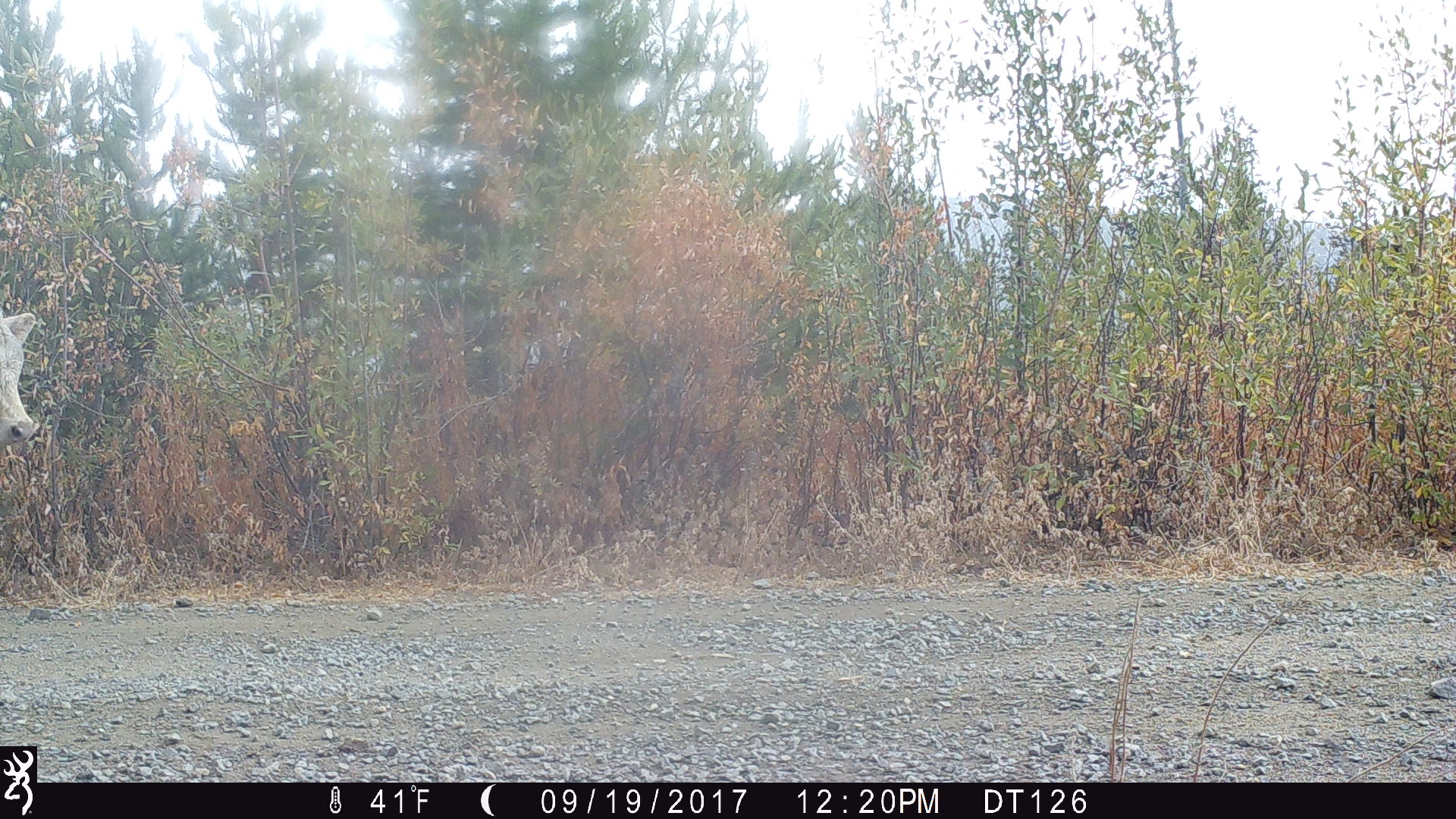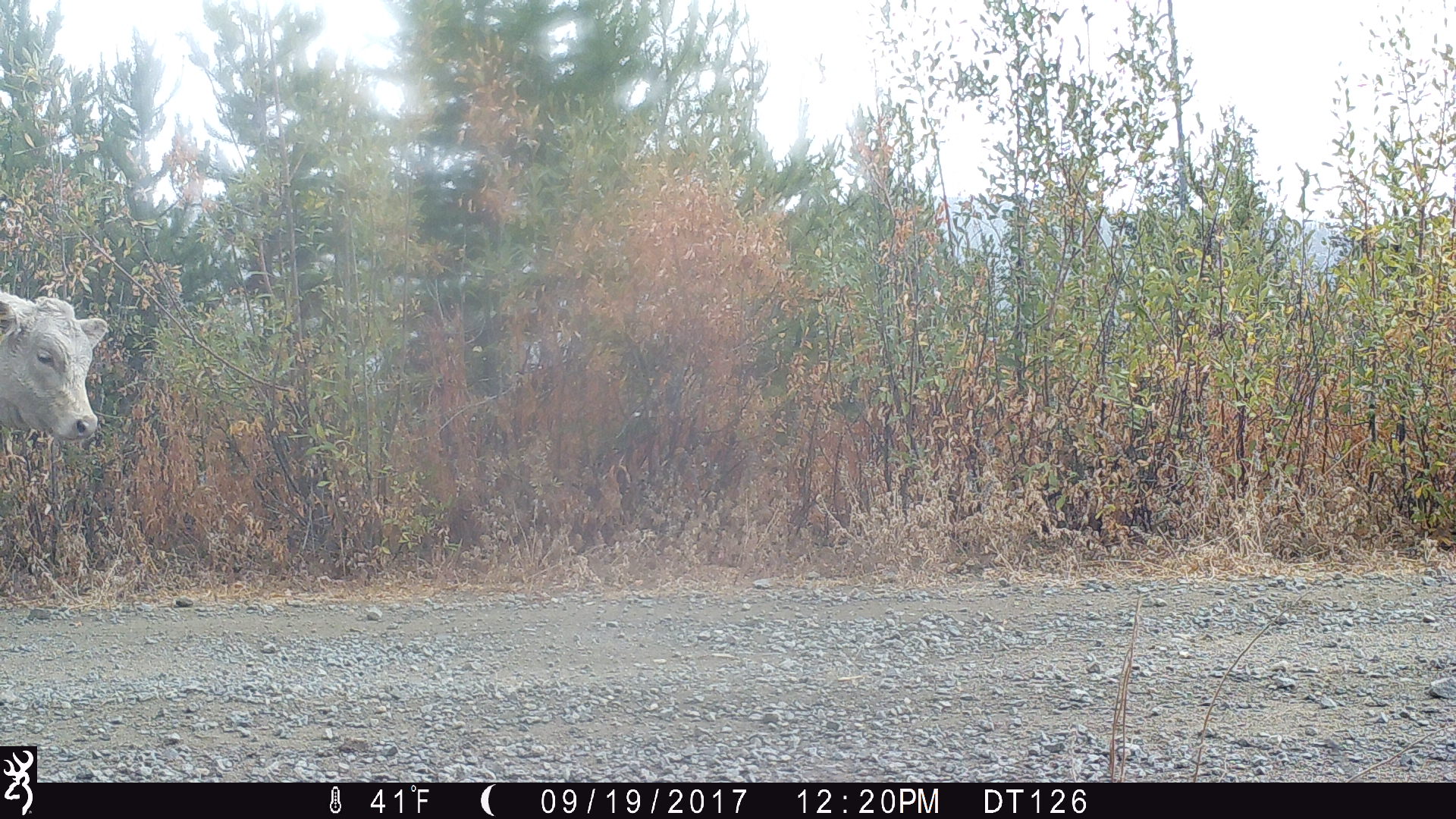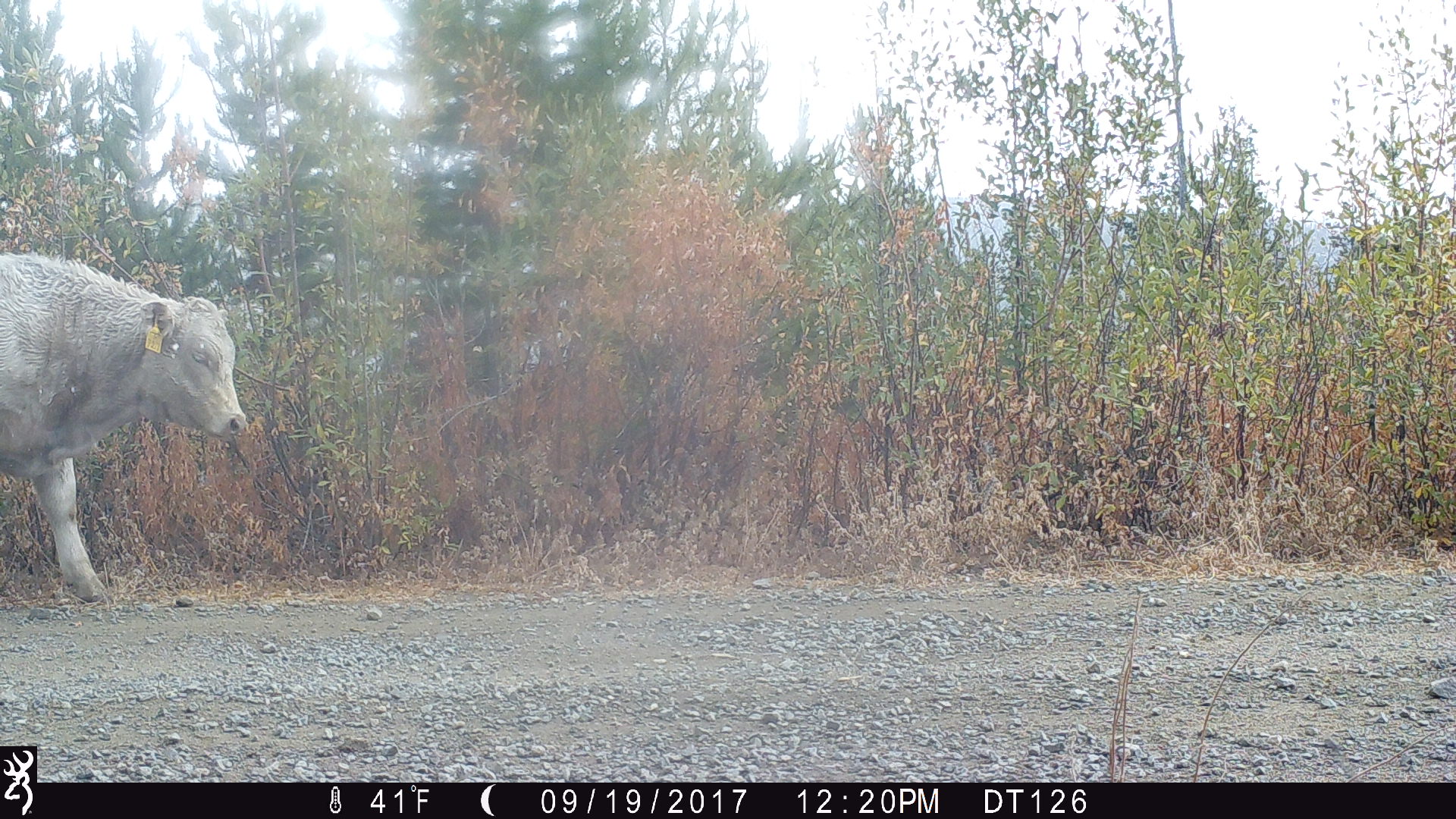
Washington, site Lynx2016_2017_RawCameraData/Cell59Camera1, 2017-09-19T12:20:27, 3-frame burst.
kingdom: Animalia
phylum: Chordata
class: Mammalia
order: Artiodactyla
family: Bovidae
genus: Bos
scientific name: Bos taurus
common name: domestic cattle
Domestic cattle (Bos taurus). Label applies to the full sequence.